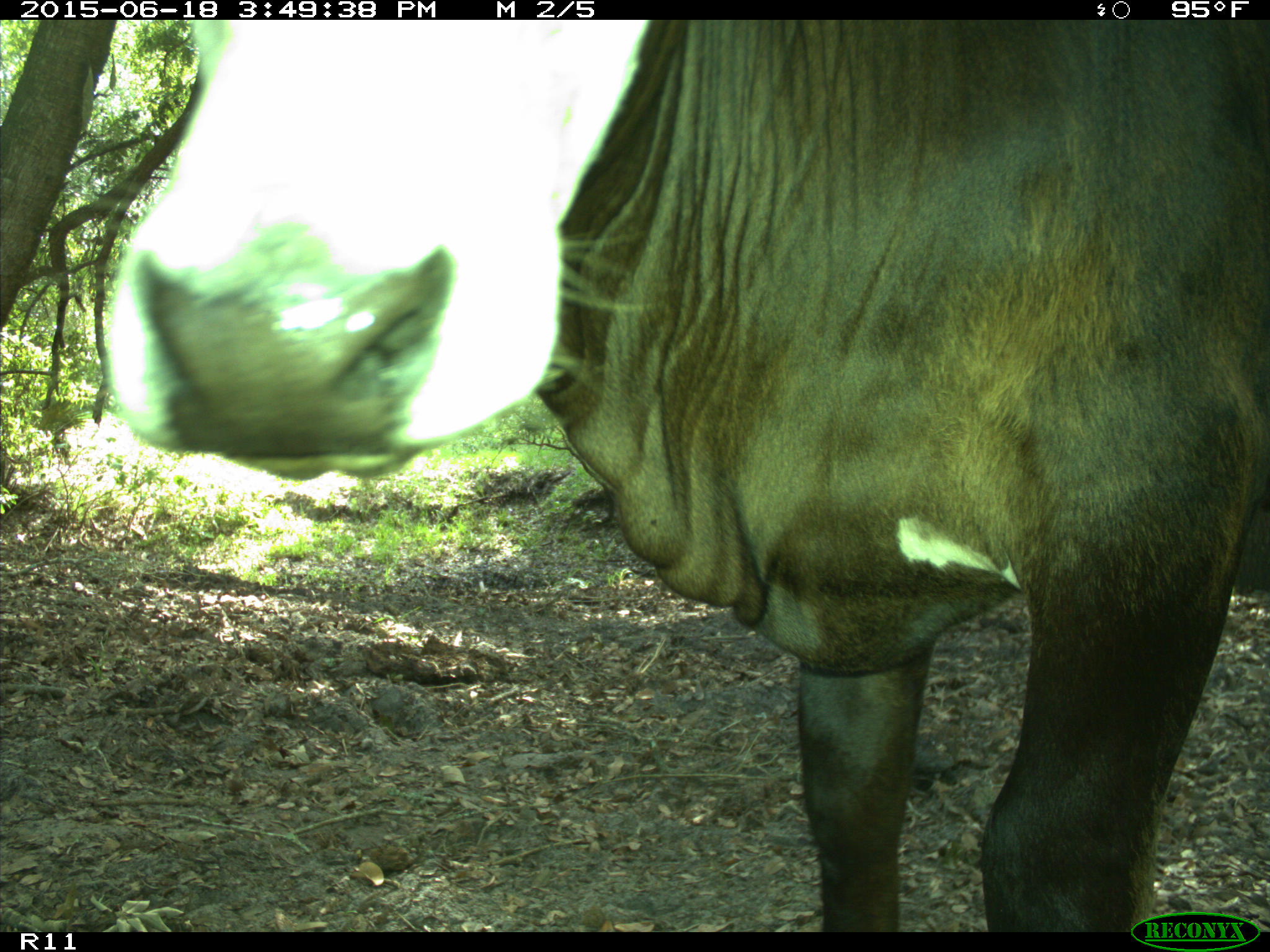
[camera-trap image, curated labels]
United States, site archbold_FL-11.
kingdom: Animalia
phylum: Chordata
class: Mammalia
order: Artiodactyla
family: Bovidae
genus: Bos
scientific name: Bos taurus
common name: domestic cow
Bos taurus (domestic cow).